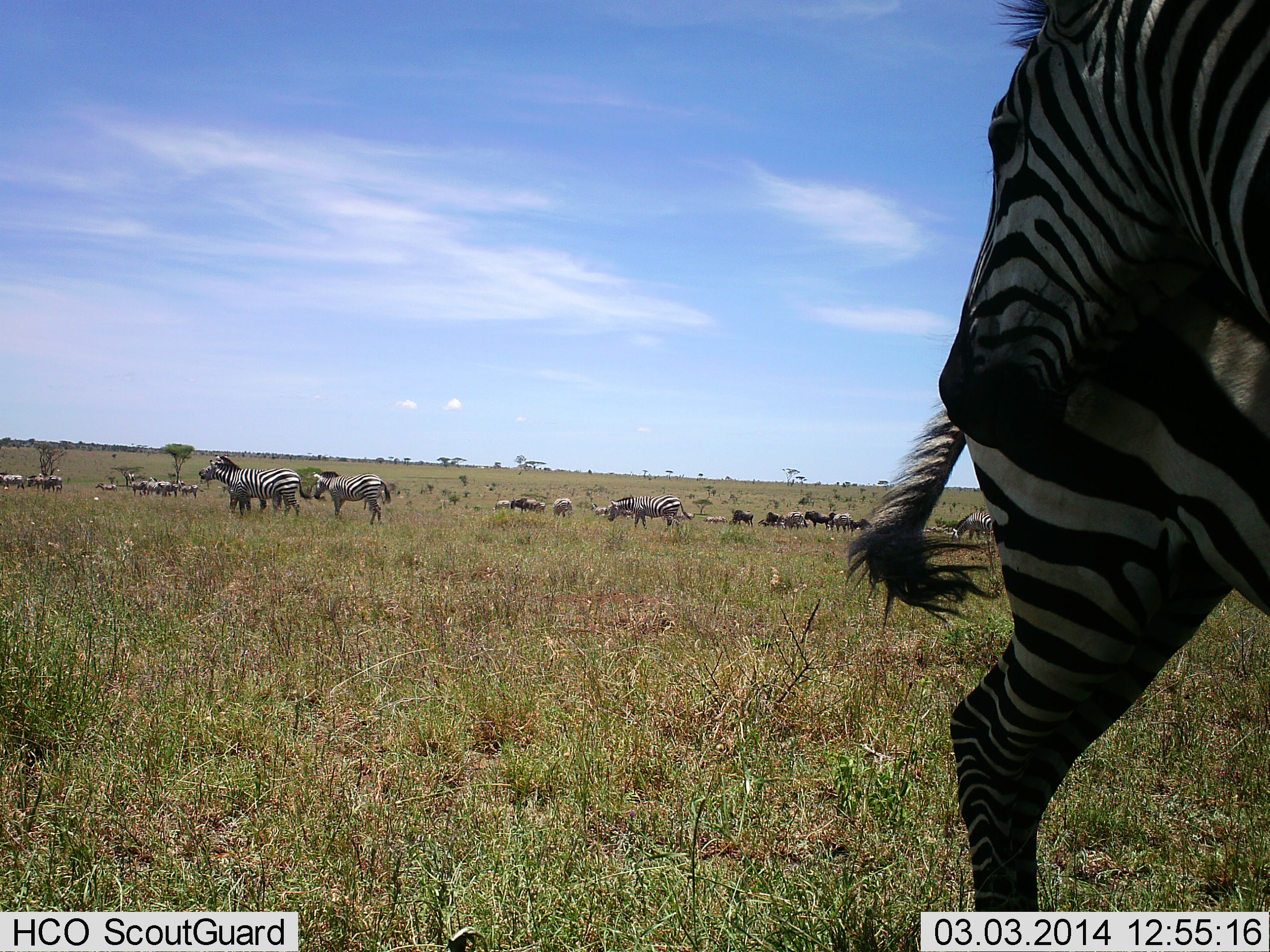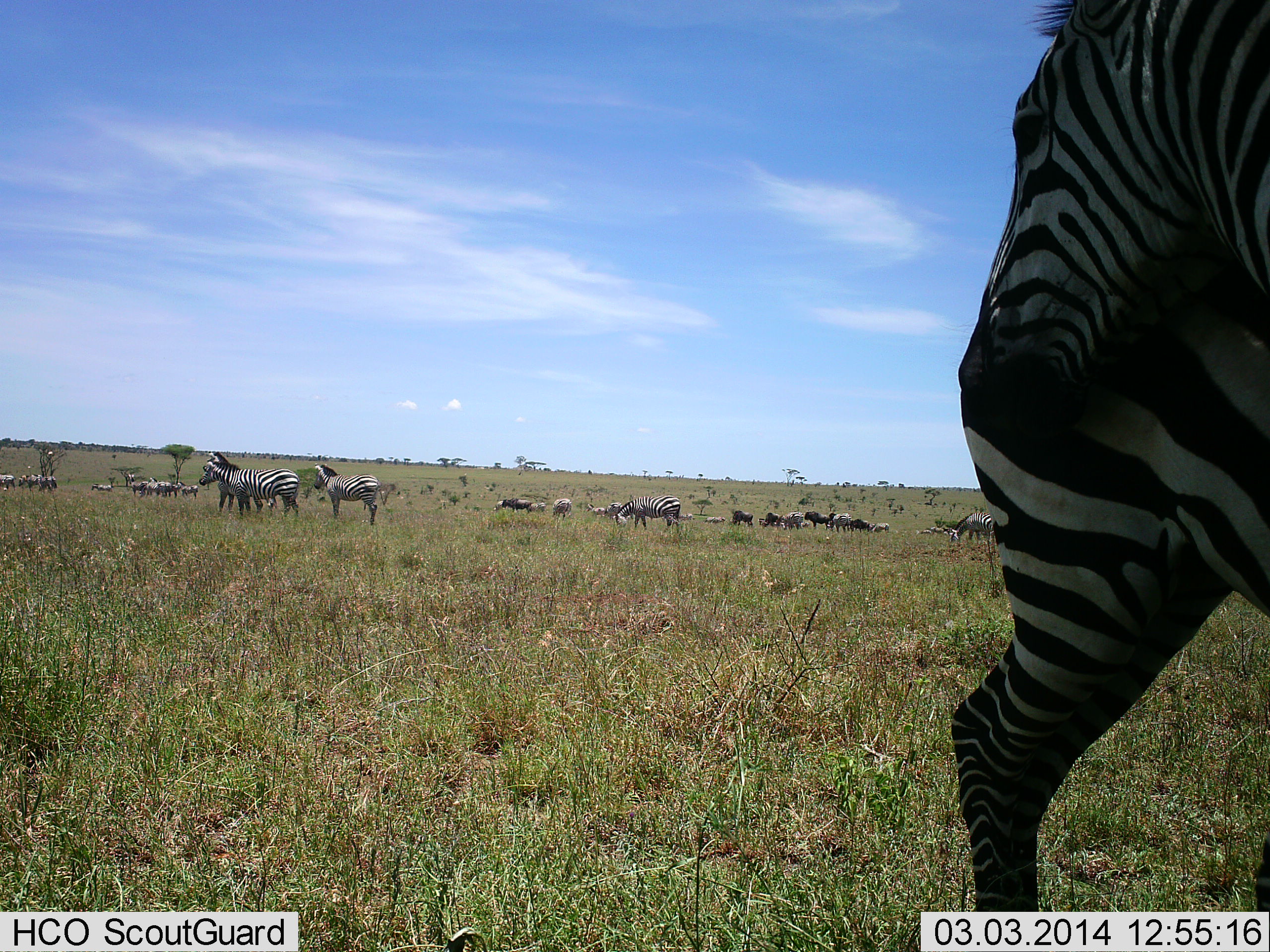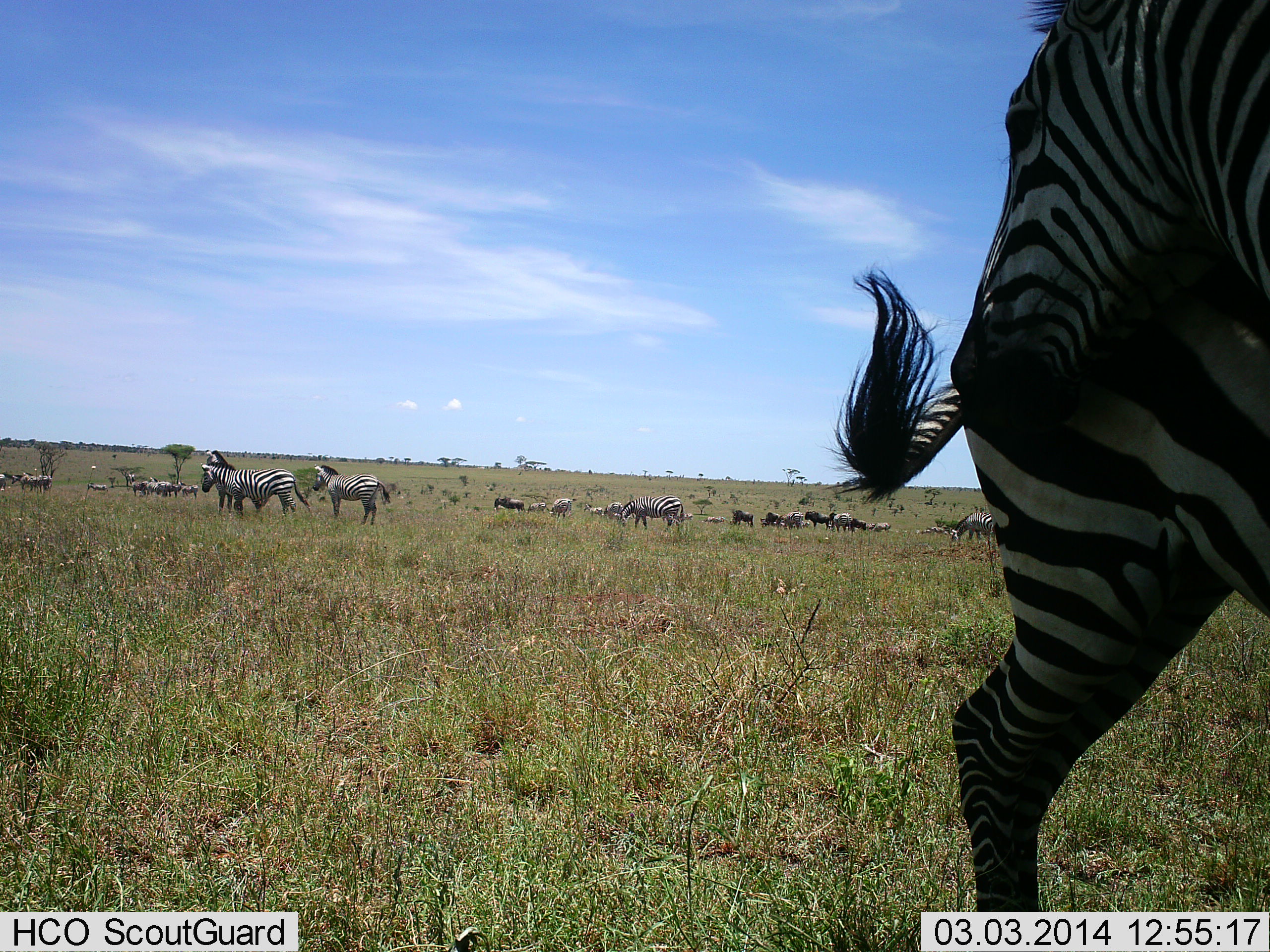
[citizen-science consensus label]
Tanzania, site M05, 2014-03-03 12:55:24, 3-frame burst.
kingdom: Animalia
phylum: Chordata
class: Mammalia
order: Perissodactyla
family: Equidae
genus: Equus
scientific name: Equus quagga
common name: plains zebra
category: zebra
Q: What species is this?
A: Zebra (plains zebra) (Equus quagga).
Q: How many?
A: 11-50.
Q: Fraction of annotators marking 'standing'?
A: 91%.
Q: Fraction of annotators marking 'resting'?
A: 9%.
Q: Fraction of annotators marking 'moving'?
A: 36%.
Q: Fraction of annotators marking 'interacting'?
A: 27%.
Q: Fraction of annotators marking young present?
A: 0%.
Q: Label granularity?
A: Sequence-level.